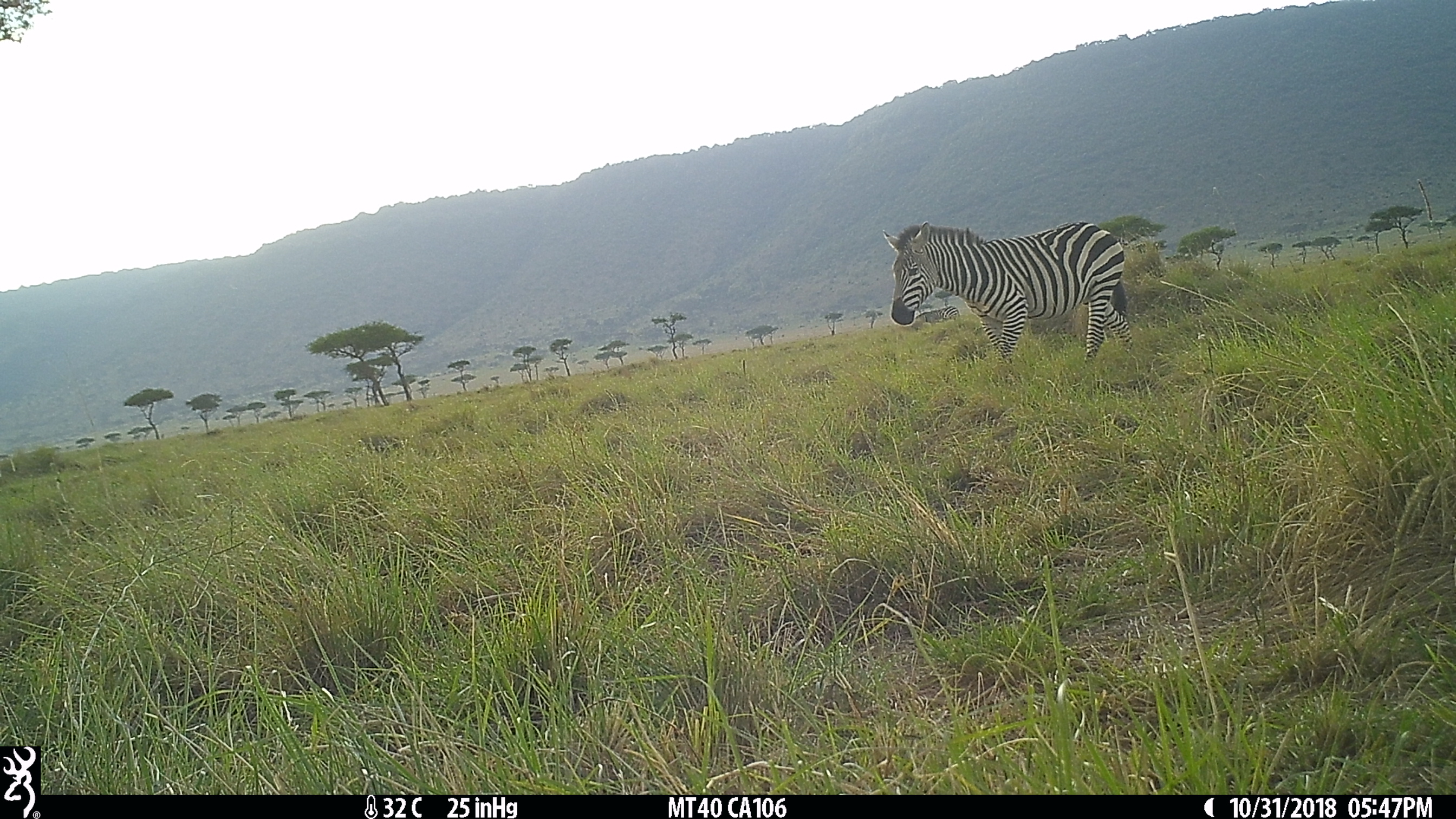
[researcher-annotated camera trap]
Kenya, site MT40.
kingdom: Animalia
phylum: Chordata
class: Mammalia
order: Perissodactyla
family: Equidae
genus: Equus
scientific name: Equus quagga burchellii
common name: burchell's zebra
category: zebra